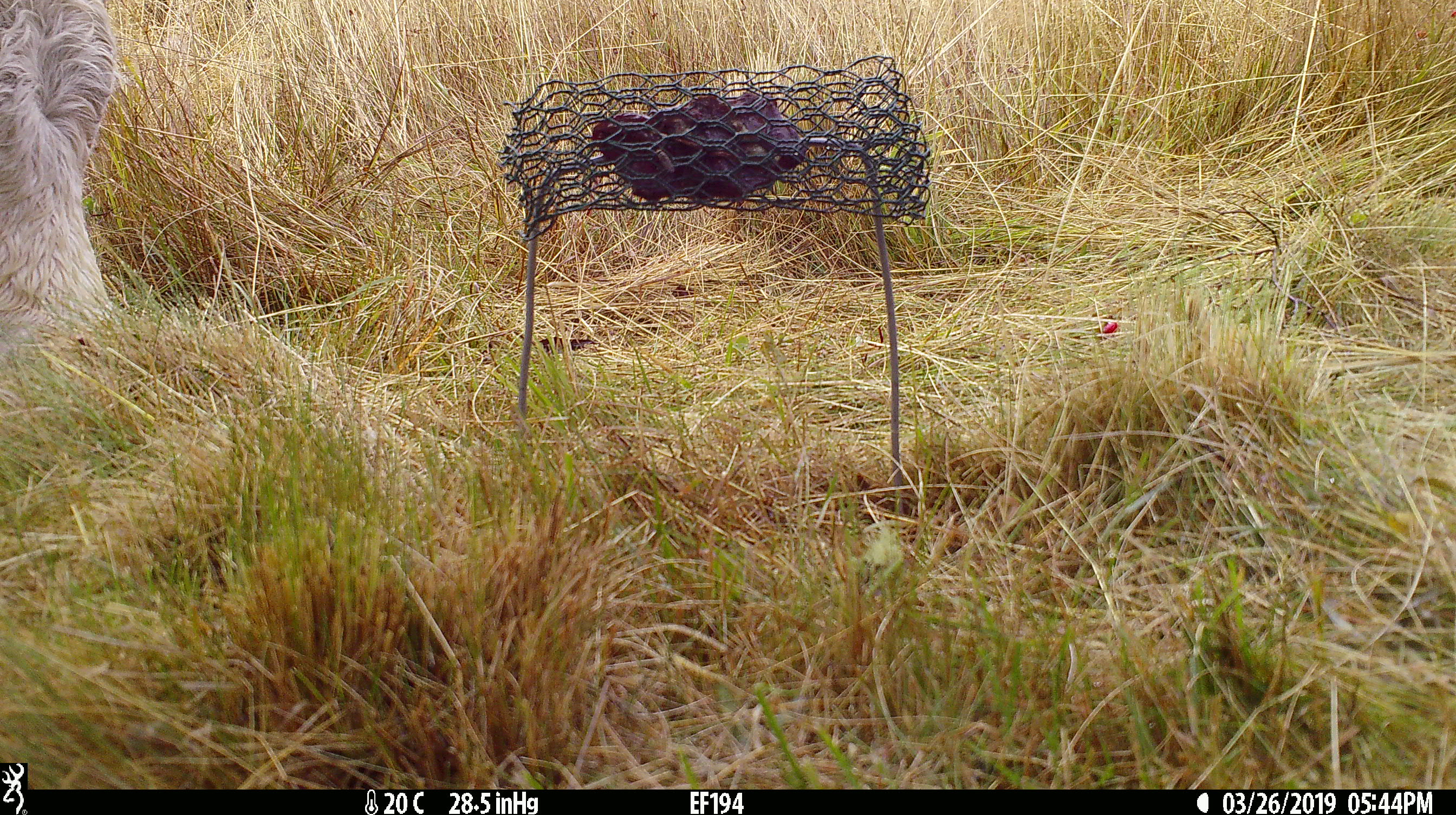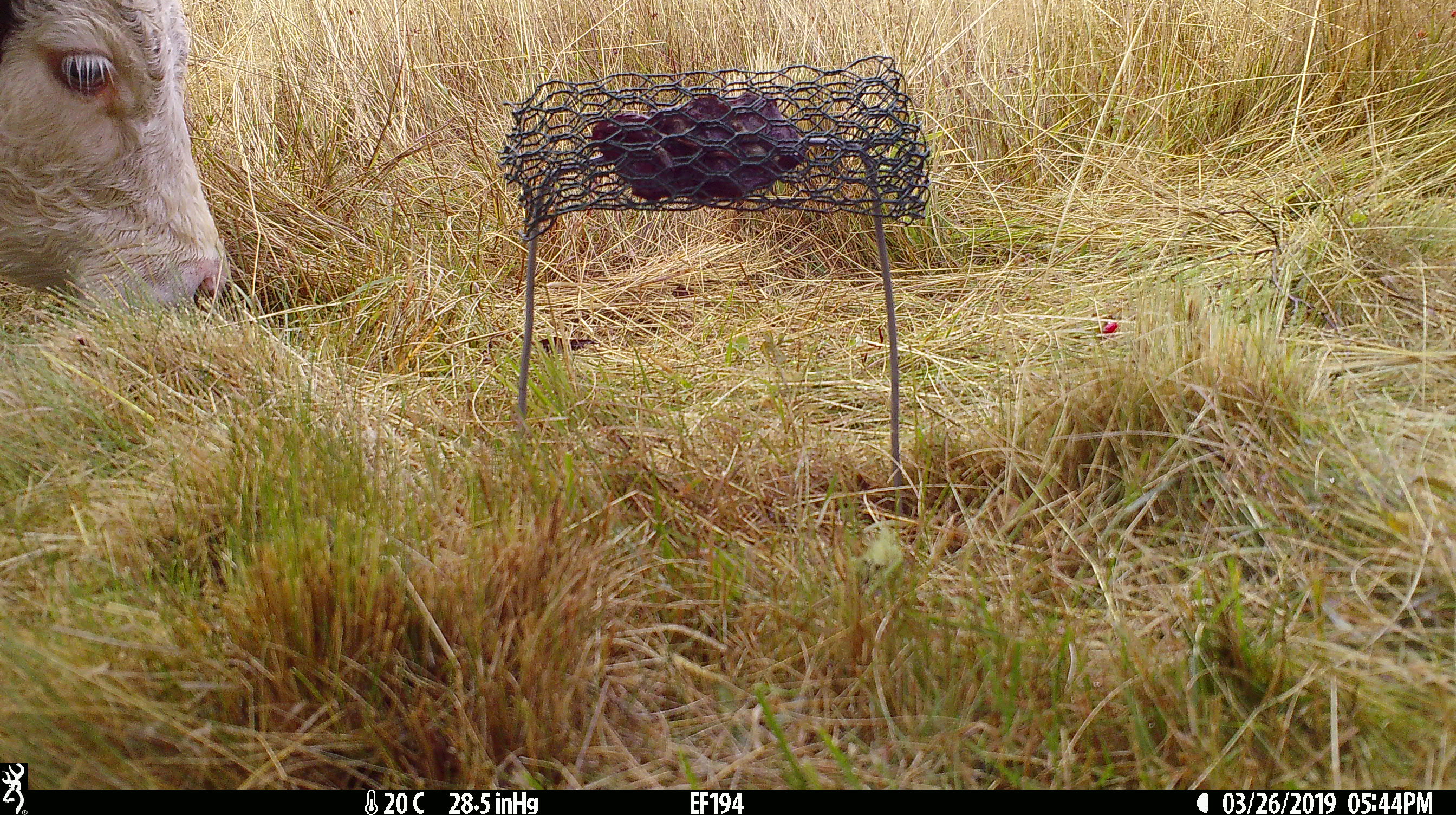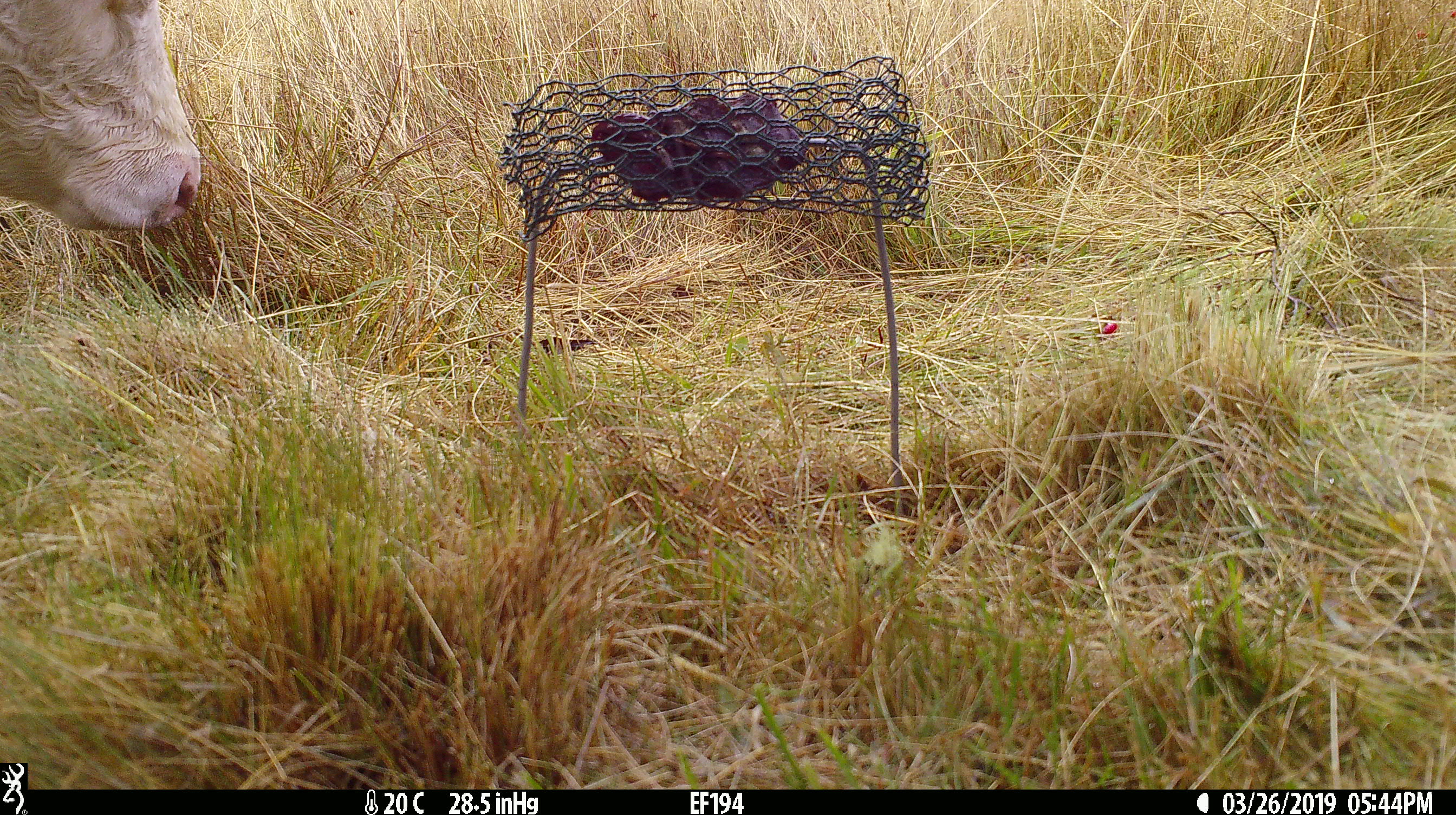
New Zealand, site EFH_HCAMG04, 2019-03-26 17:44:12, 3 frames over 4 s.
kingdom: Animalia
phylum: Chordata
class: Mammalia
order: Artiodactyla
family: Bovidae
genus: Bos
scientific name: Bos taurus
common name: domestic cow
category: cow